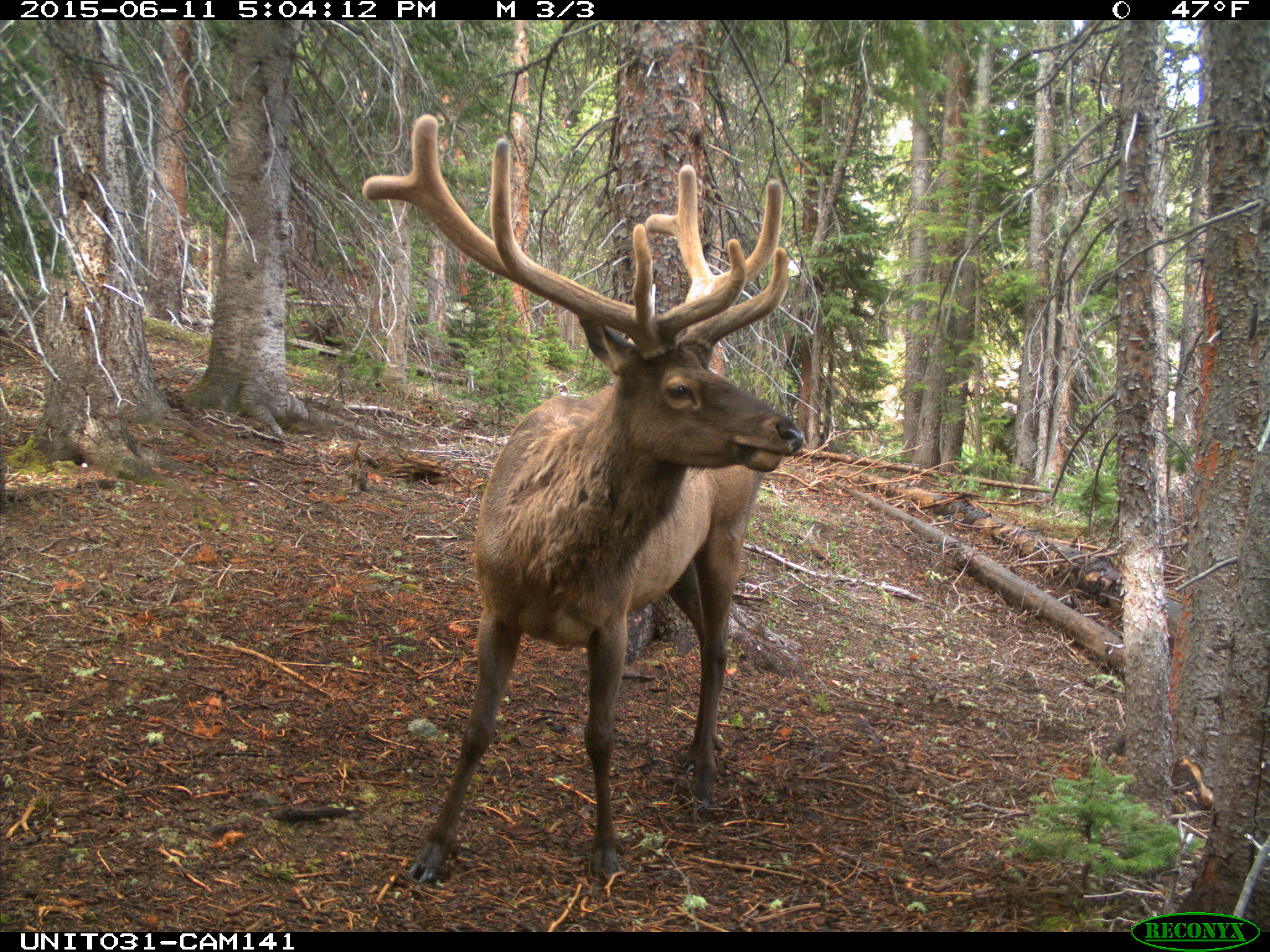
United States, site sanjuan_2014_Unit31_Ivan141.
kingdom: Animalia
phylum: Chordata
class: Mammalia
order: Artiodactyla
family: Cervidae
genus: Cervus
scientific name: Cervus elaphus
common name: red deer